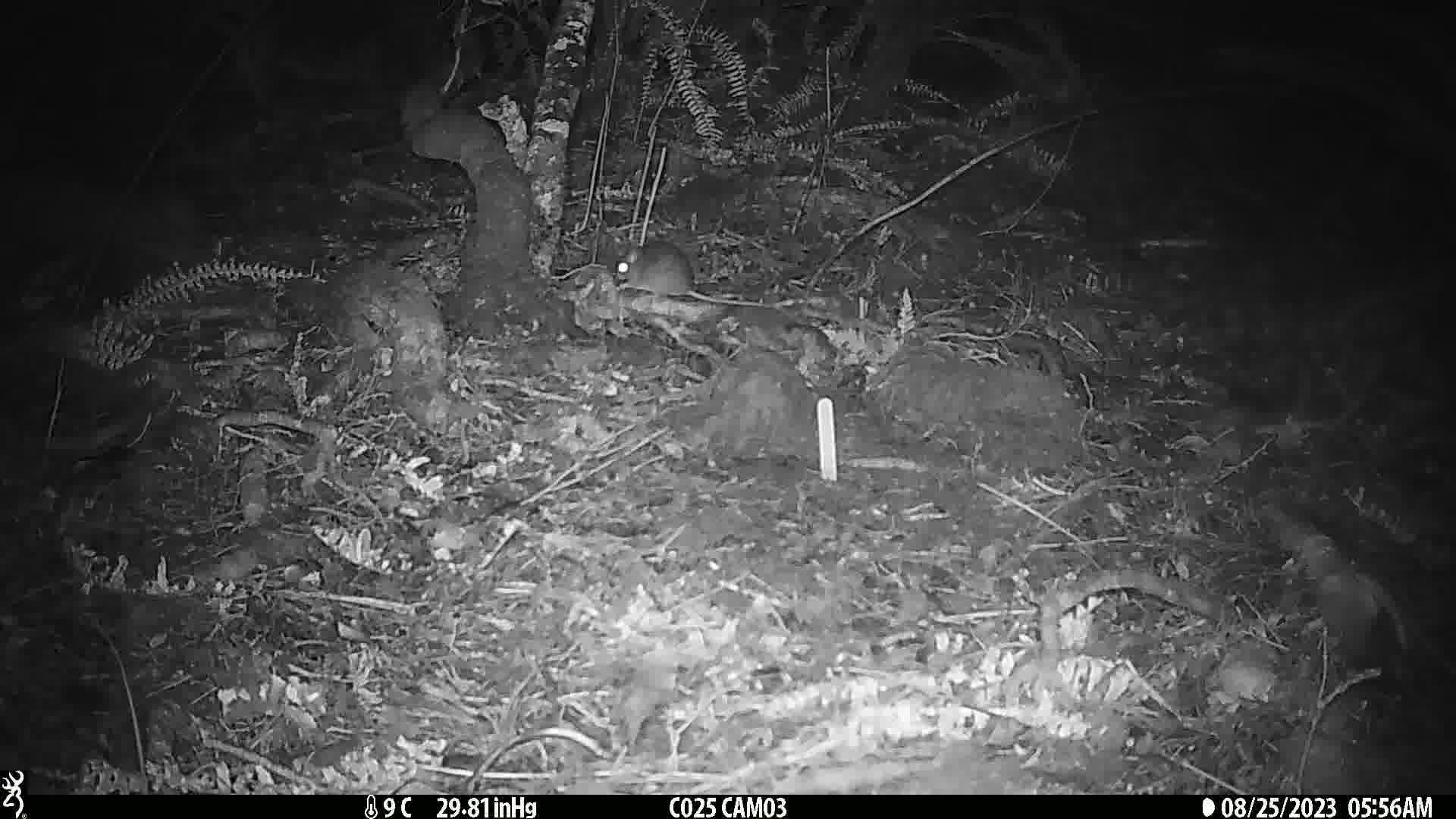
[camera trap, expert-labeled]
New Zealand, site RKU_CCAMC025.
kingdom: Animalia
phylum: Chordata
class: Mammalia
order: Rodentia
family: Muridae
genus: Rattus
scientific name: Rattus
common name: rat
Rat (Rattus).